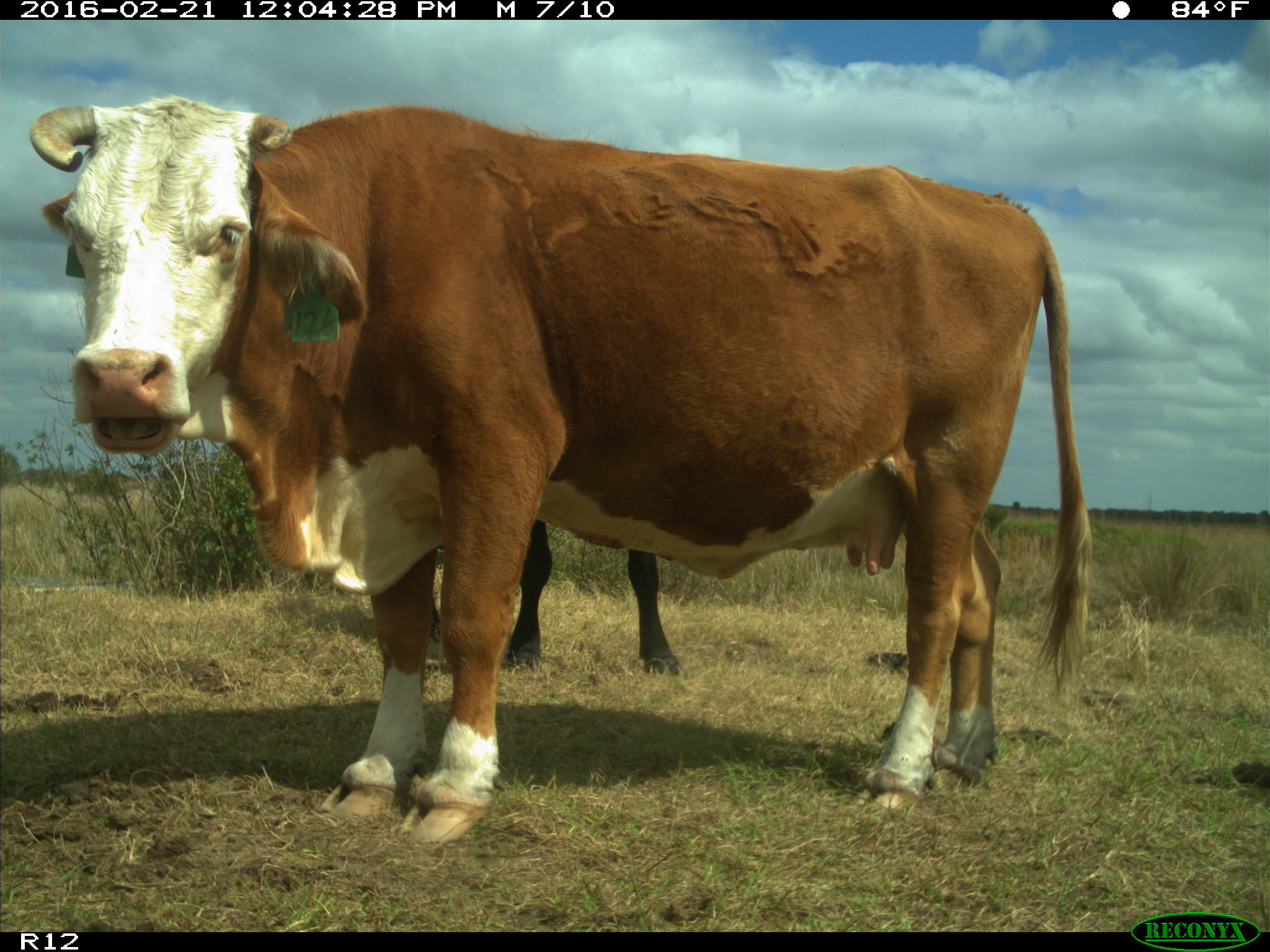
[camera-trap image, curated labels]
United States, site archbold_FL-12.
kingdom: Animalia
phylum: Chordata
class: Mammalia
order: Artiodactyla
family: Bovidae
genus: Bos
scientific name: Bos taurus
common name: domestic cow